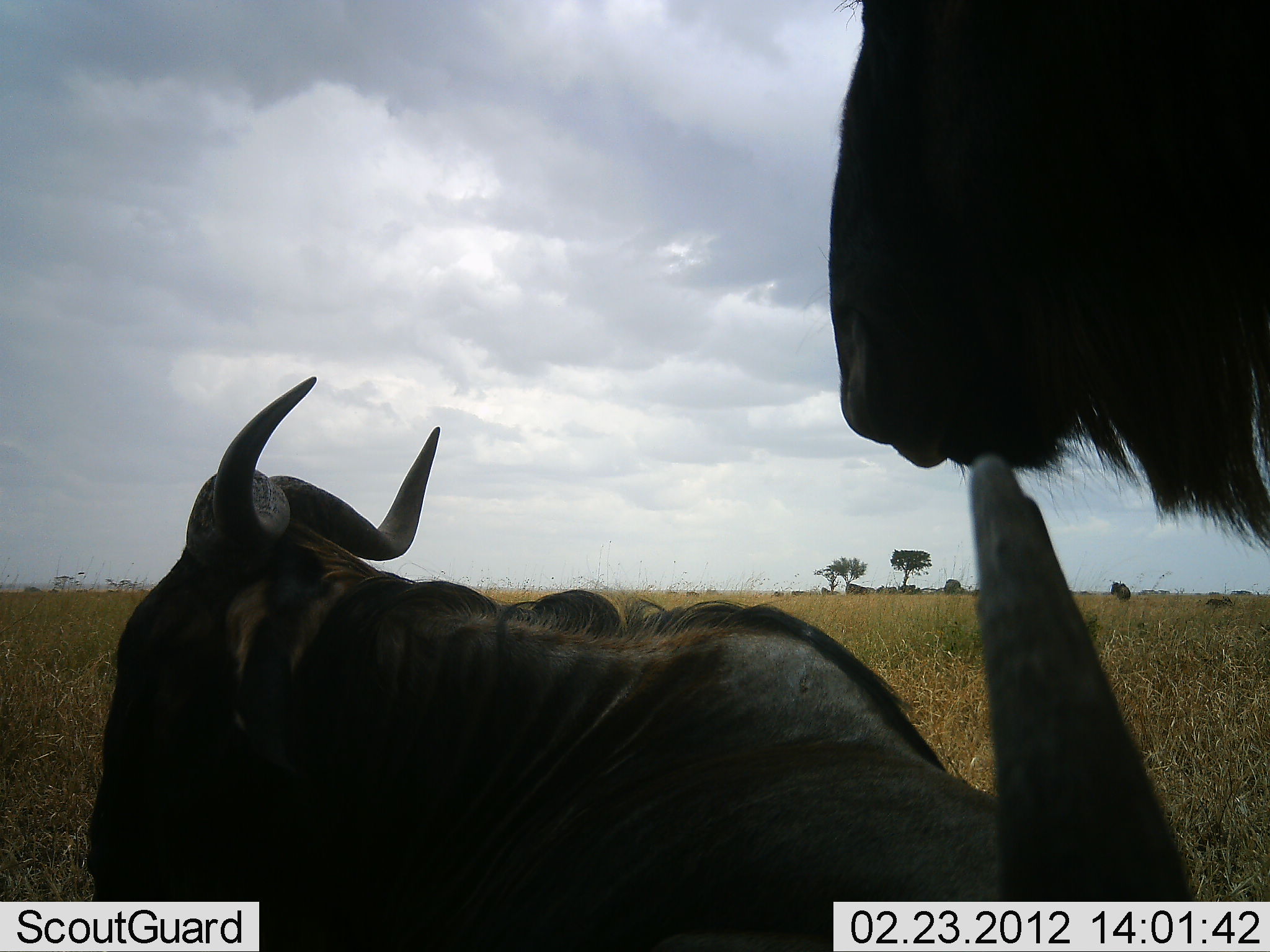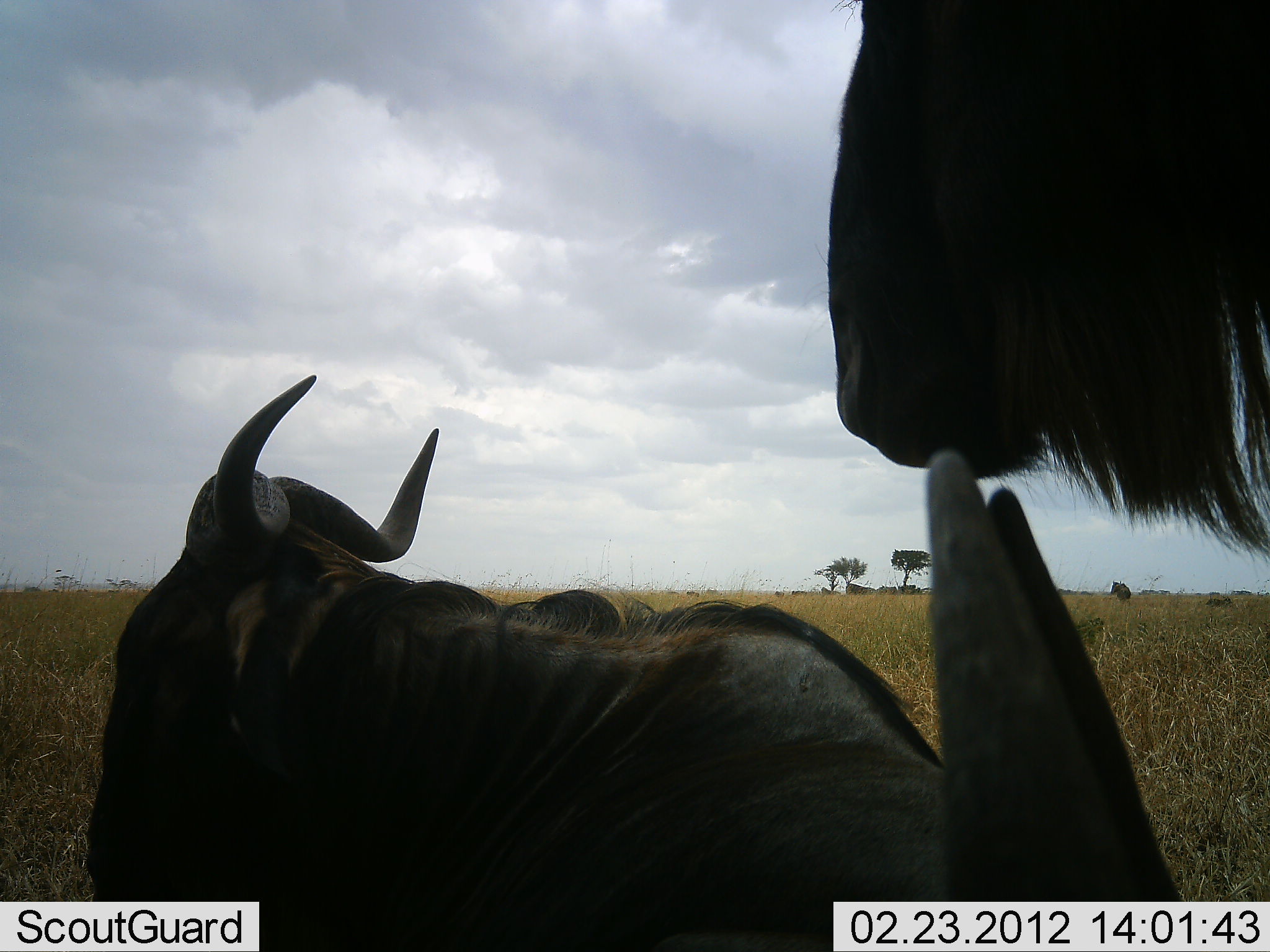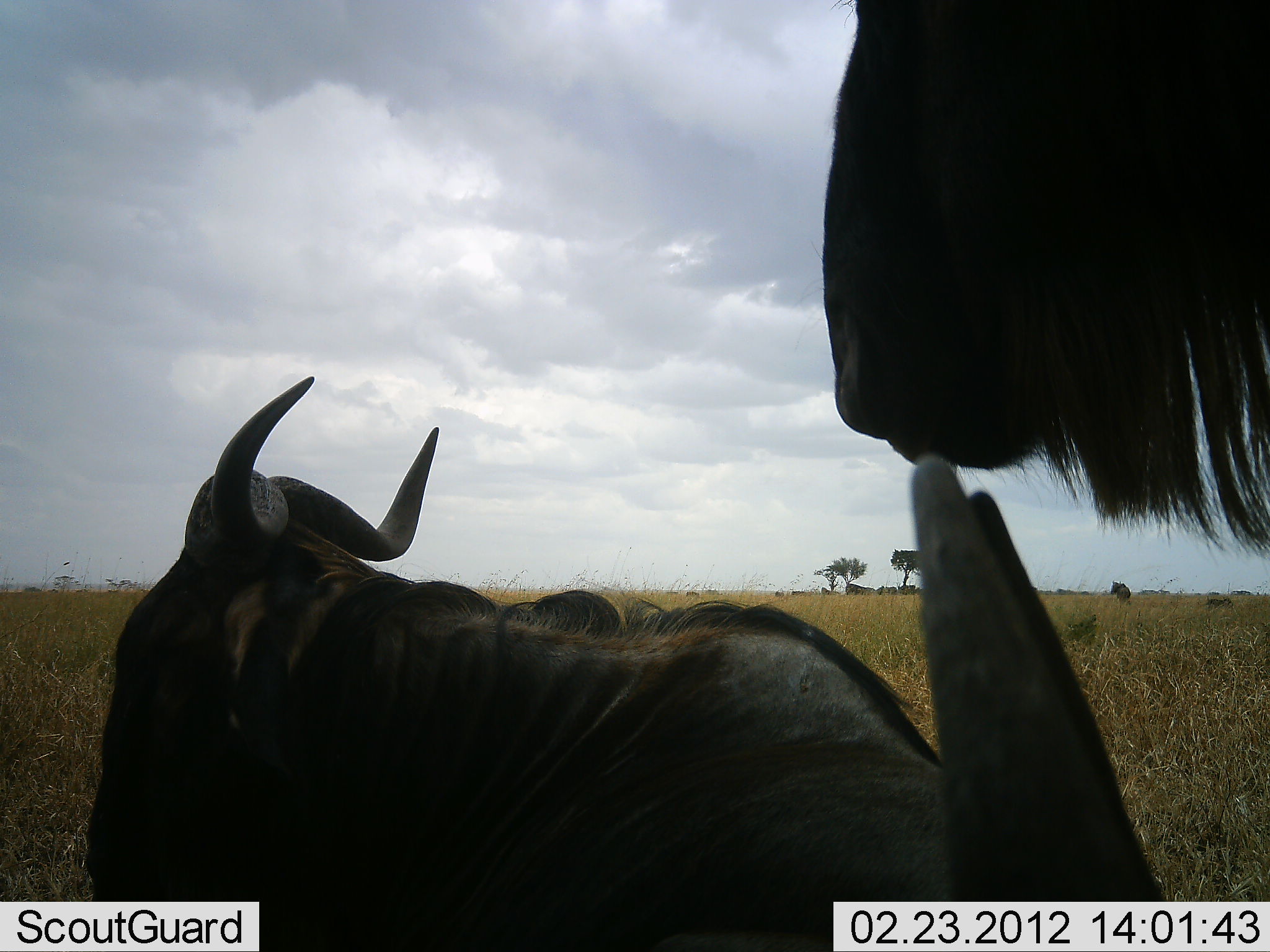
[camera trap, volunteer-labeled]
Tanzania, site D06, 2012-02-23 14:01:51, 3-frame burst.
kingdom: Animalia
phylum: Chordata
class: Mammalia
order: Artiodactyla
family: Bovidae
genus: Connochaetes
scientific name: Connochaetes taurinus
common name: blue wildebeest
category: wildebeest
Wildebeest (blue wildebeest) (Connochaetes taurinus), count 3. Behavior (volunteer vote fractions): standing 78%, resting 67%, moving 6%, interacting 0%. Young present (vote fraction): 0%. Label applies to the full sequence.